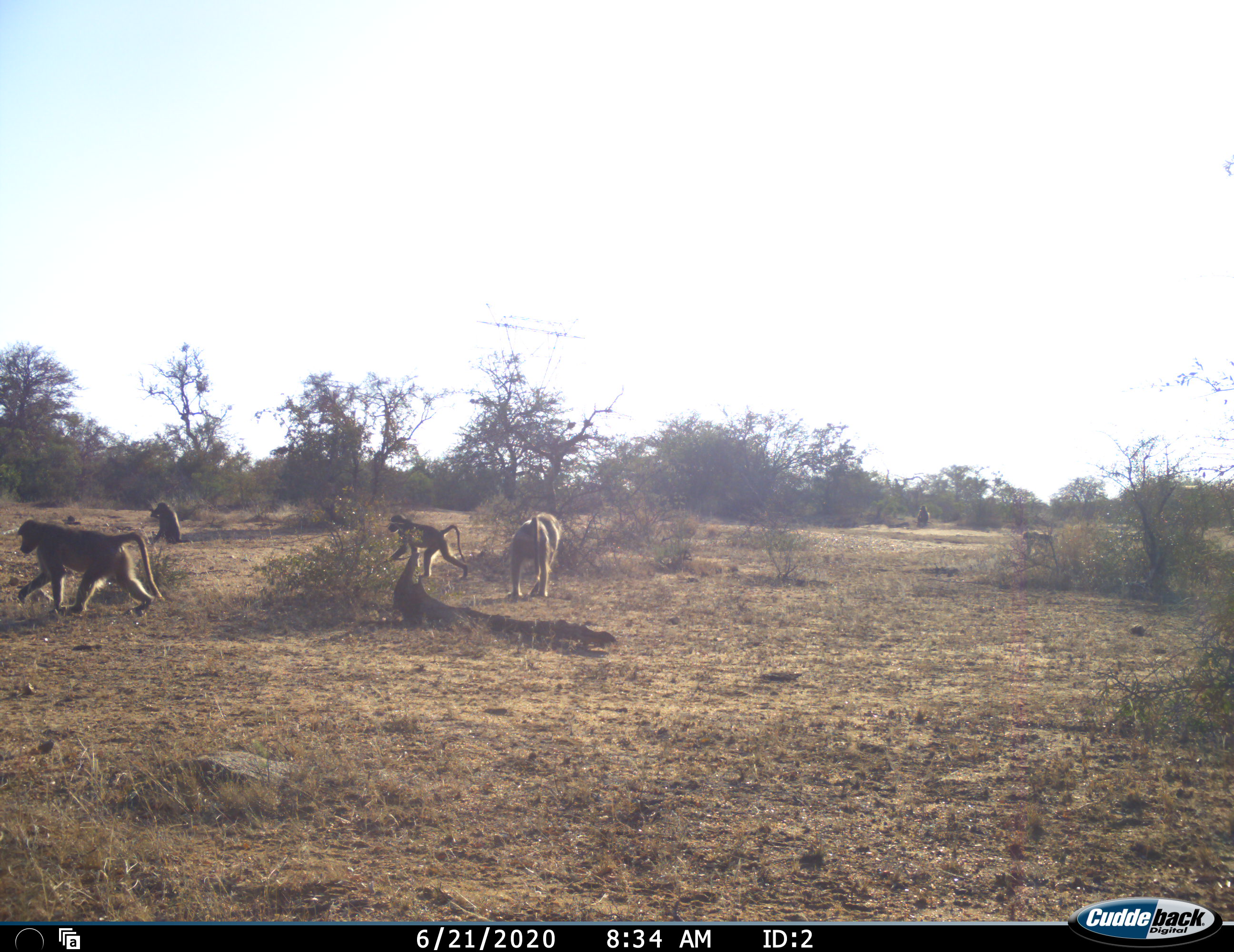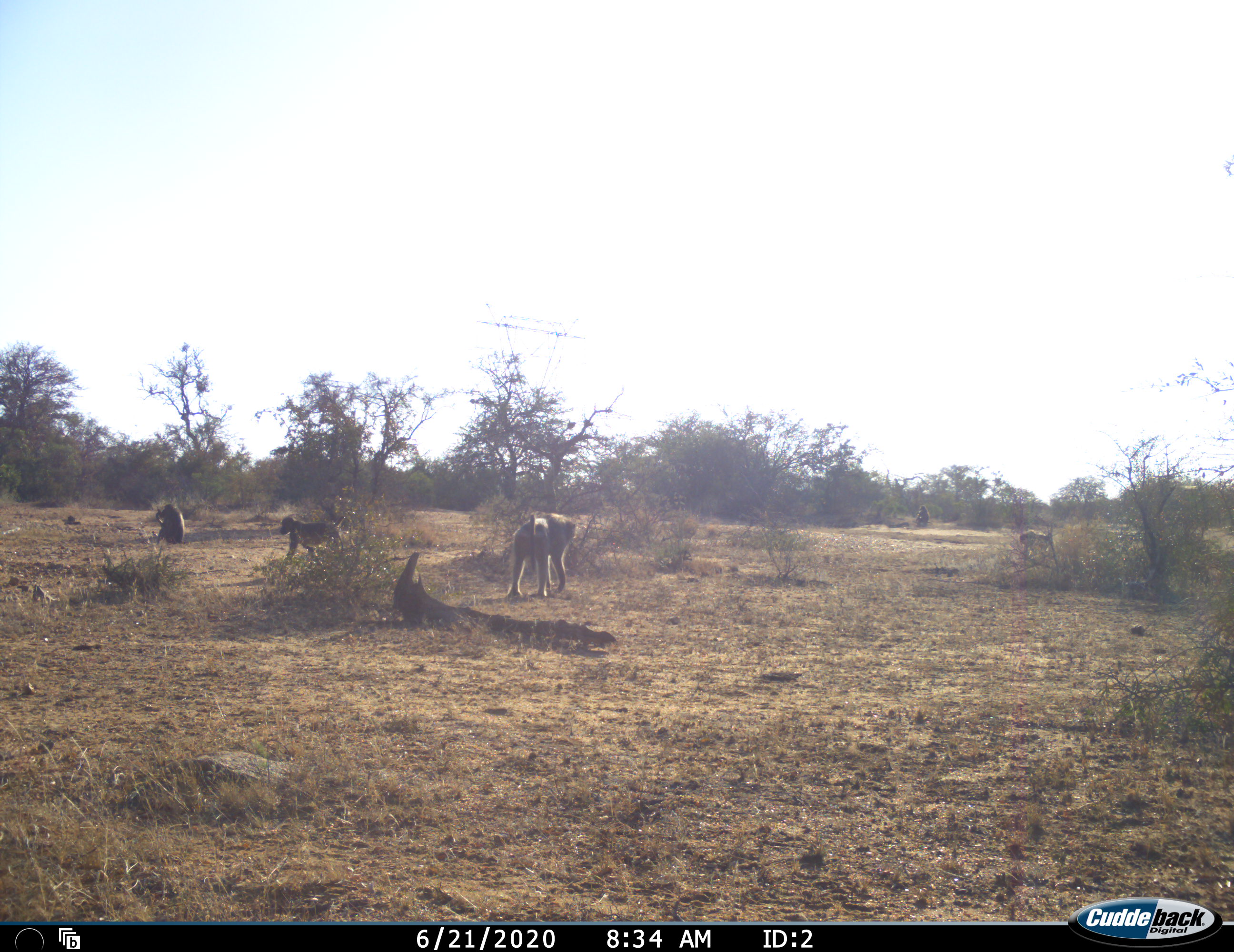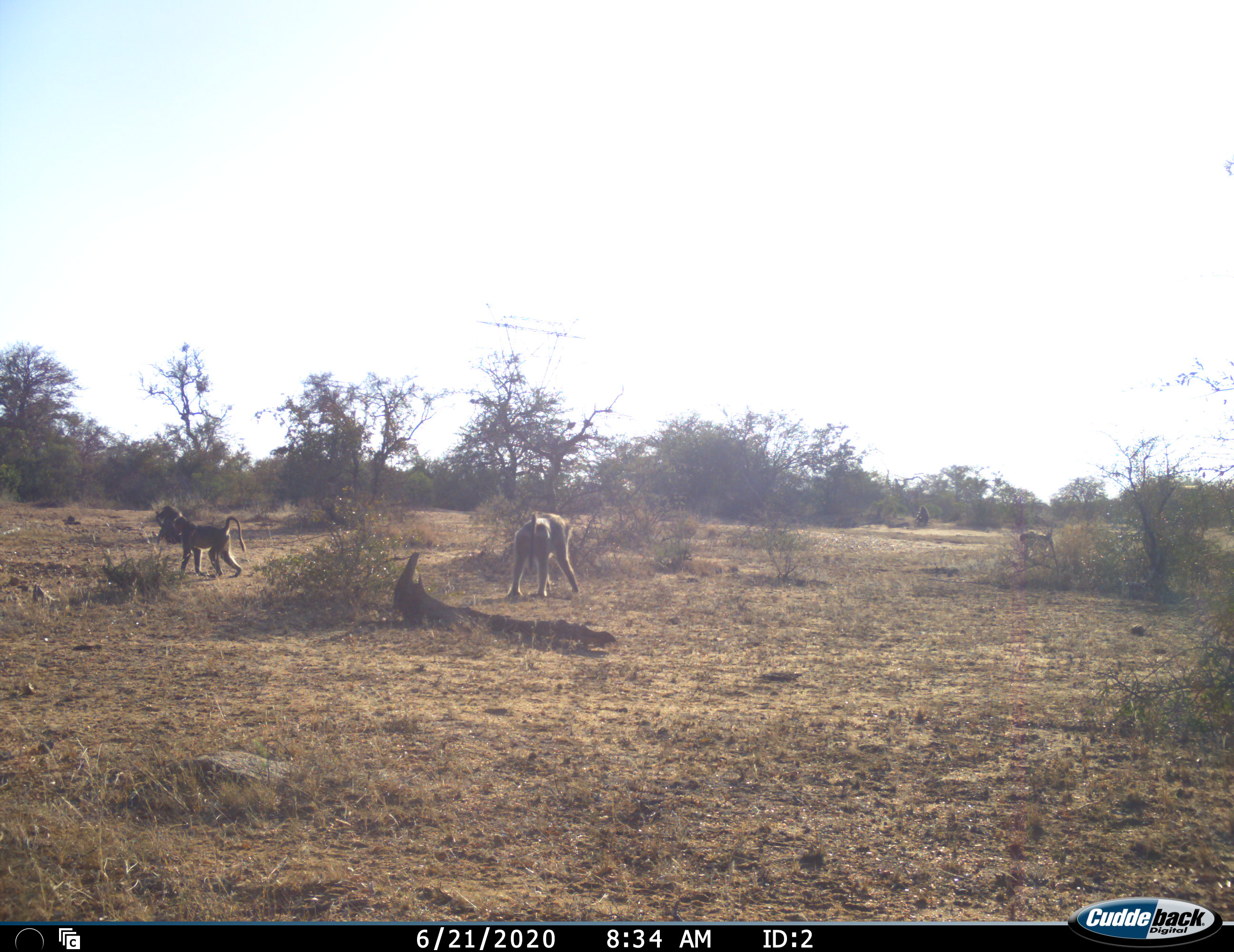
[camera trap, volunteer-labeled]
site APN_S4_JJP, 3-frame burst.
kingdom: Animalia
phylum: Chordata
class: Mammalia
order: Primates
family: Cercopithecidae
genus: Papio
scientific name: Papio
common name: baboon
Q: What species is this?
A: Baboon (Papio).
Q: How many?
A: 6.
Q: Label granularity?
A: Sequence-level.